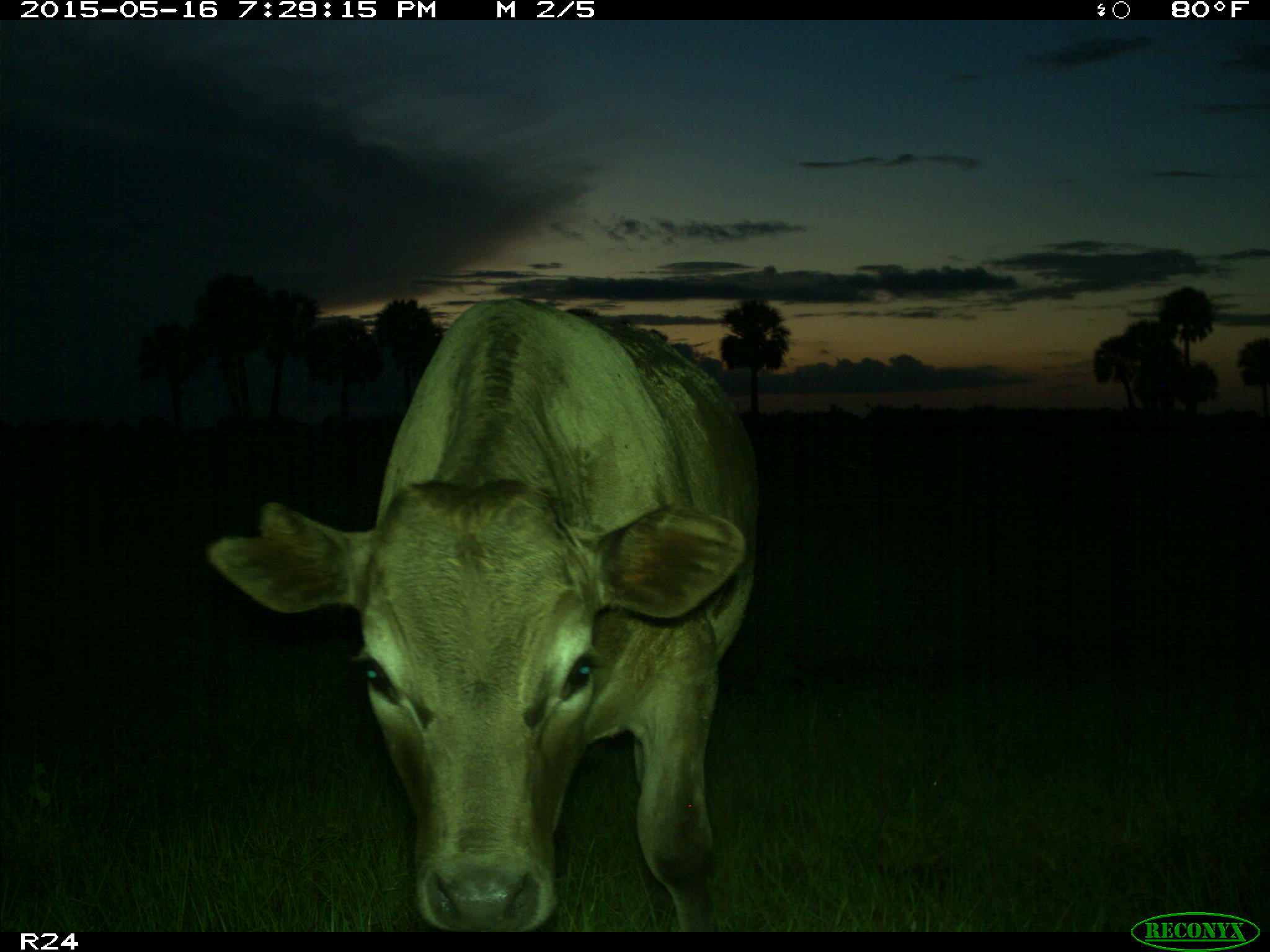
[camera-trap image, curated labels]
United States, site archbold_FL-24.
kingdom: Animalia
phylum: Chordata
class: Mammalia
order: Artiodactyla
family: Bovidae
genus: Bos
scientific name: Bos taurus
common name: domestic cow